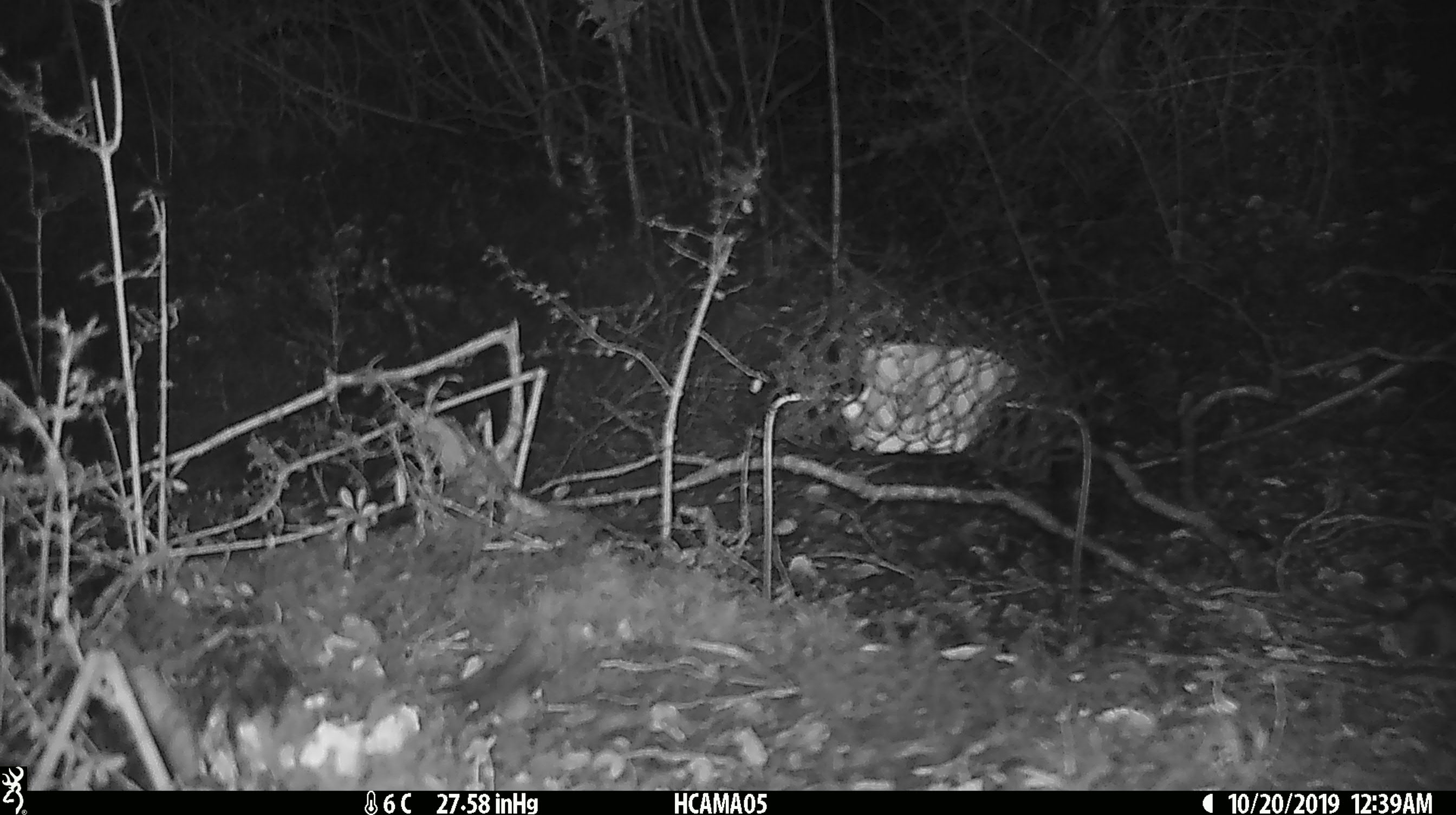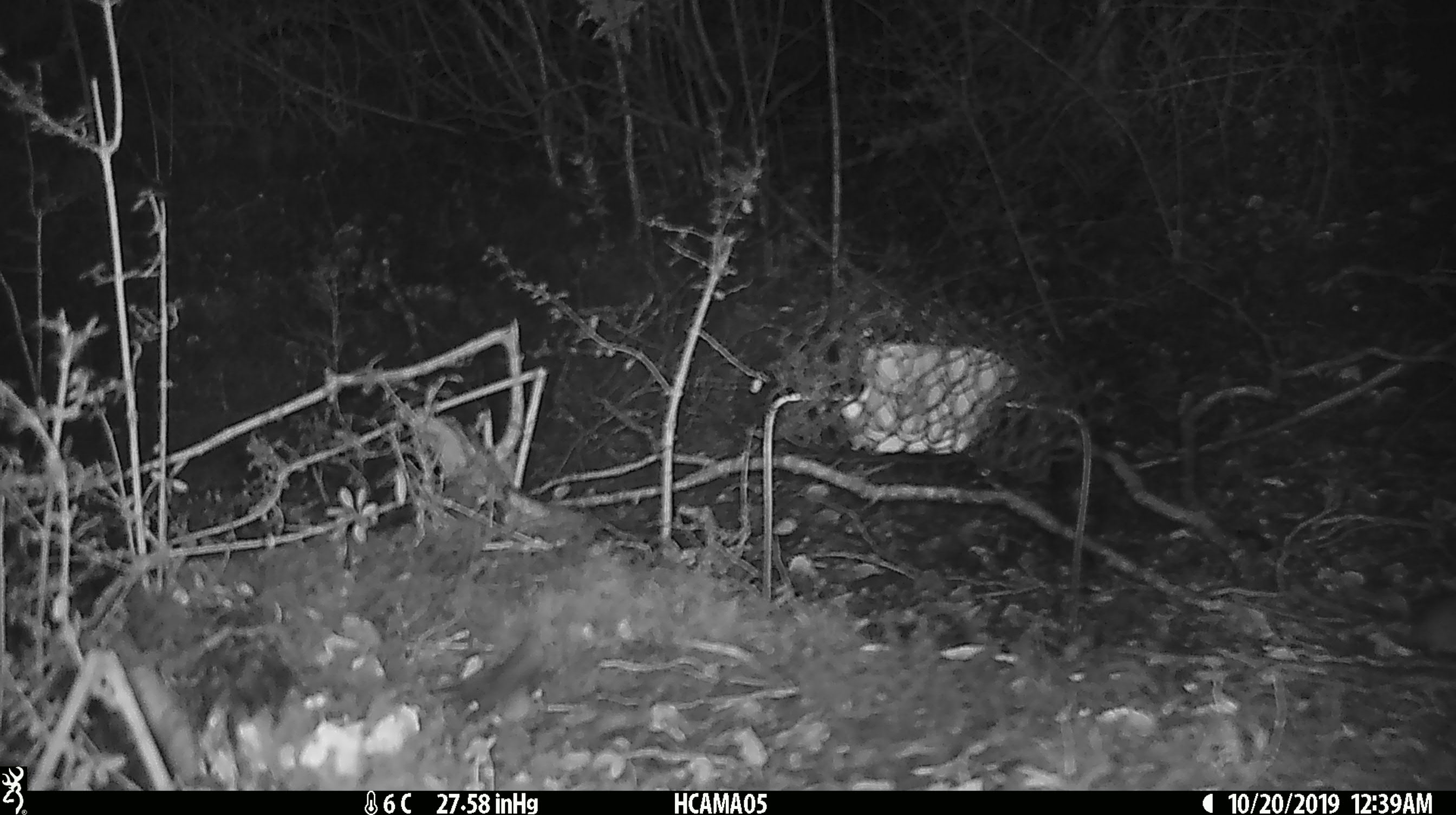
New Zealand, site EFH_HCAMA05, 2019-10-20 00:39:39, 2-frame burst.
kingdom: Animalia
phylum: Chordata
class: Mammalia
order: Rodentia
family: Muridae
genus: Mus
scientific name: Mus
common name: mouse